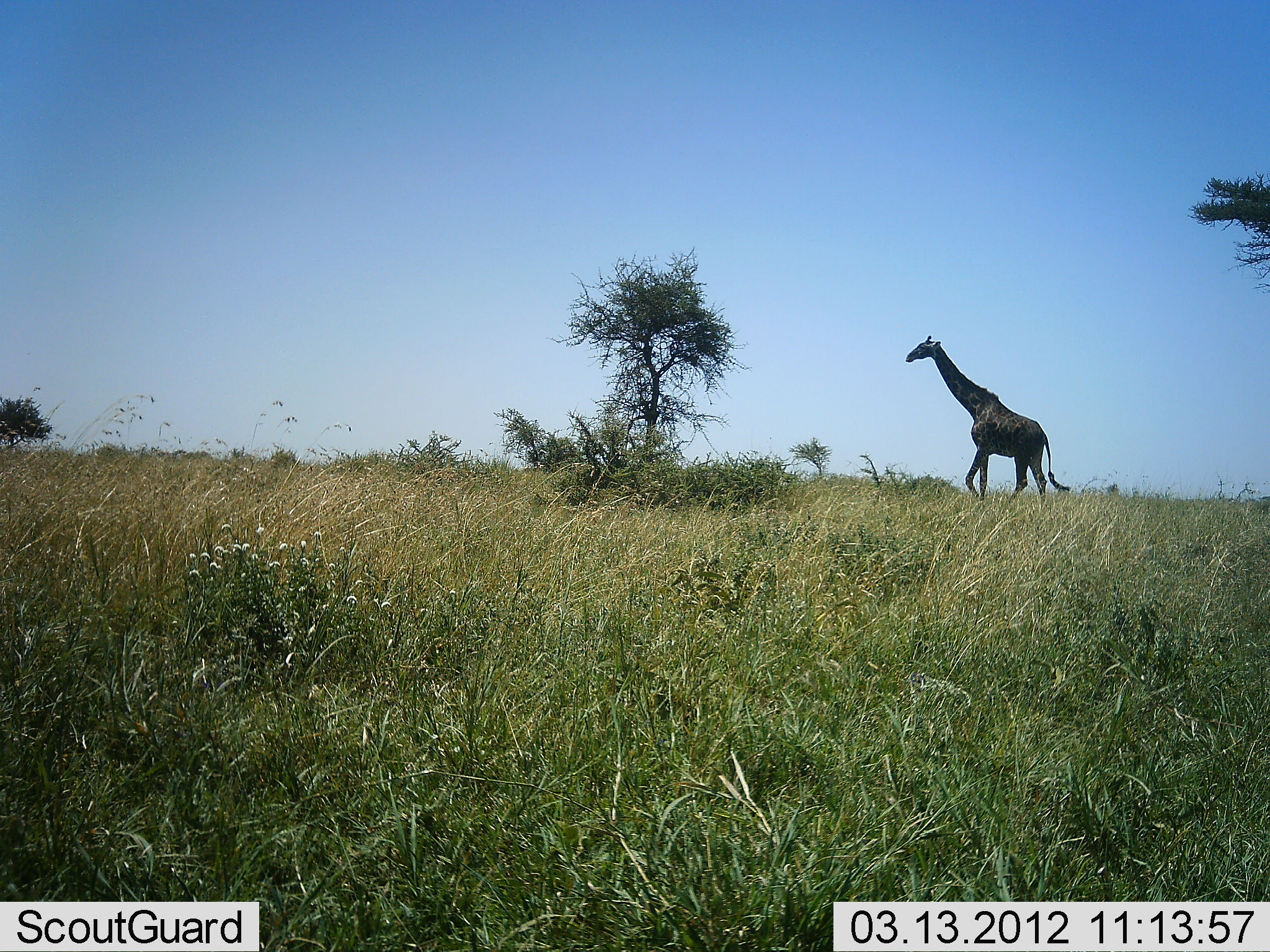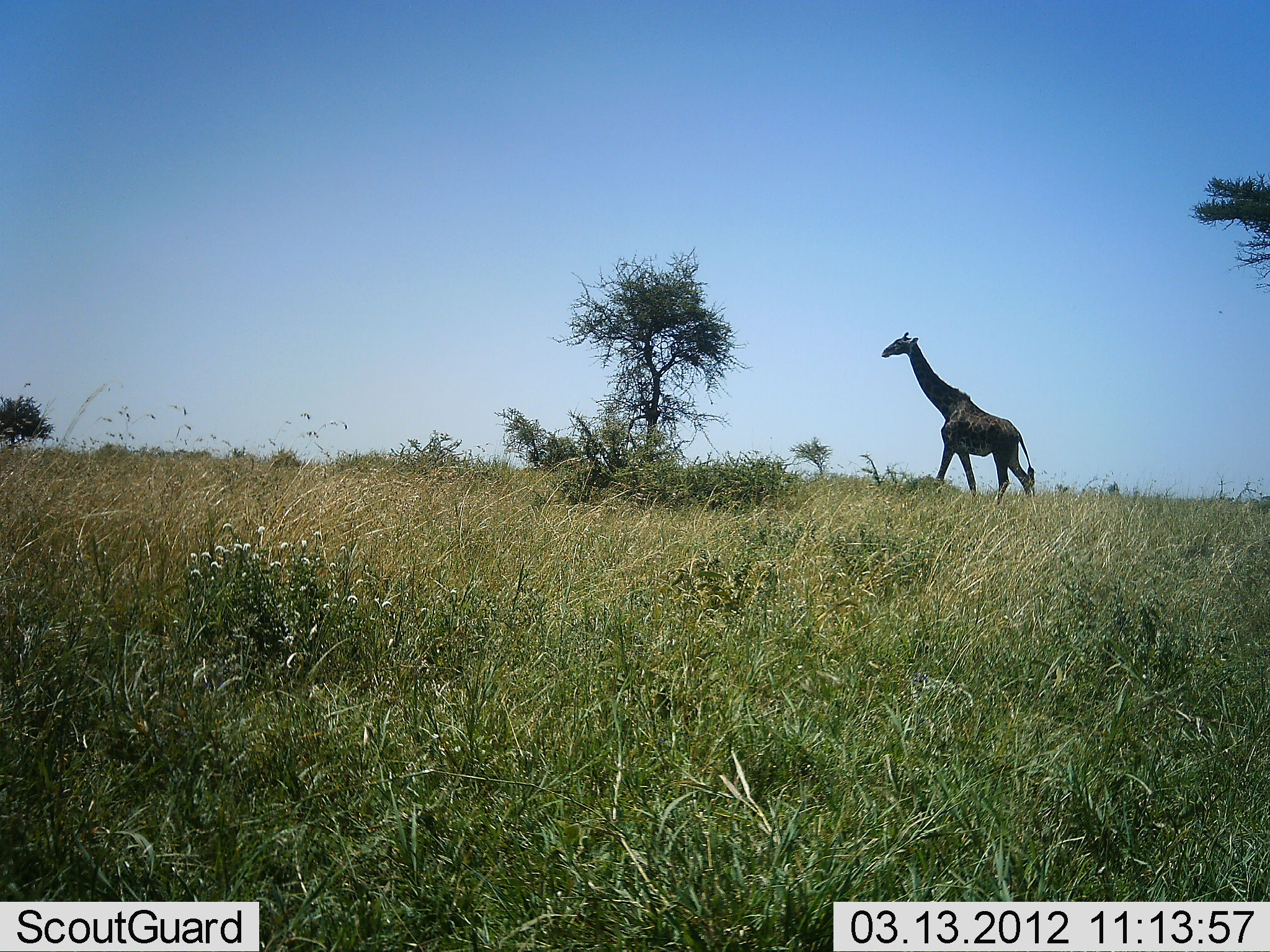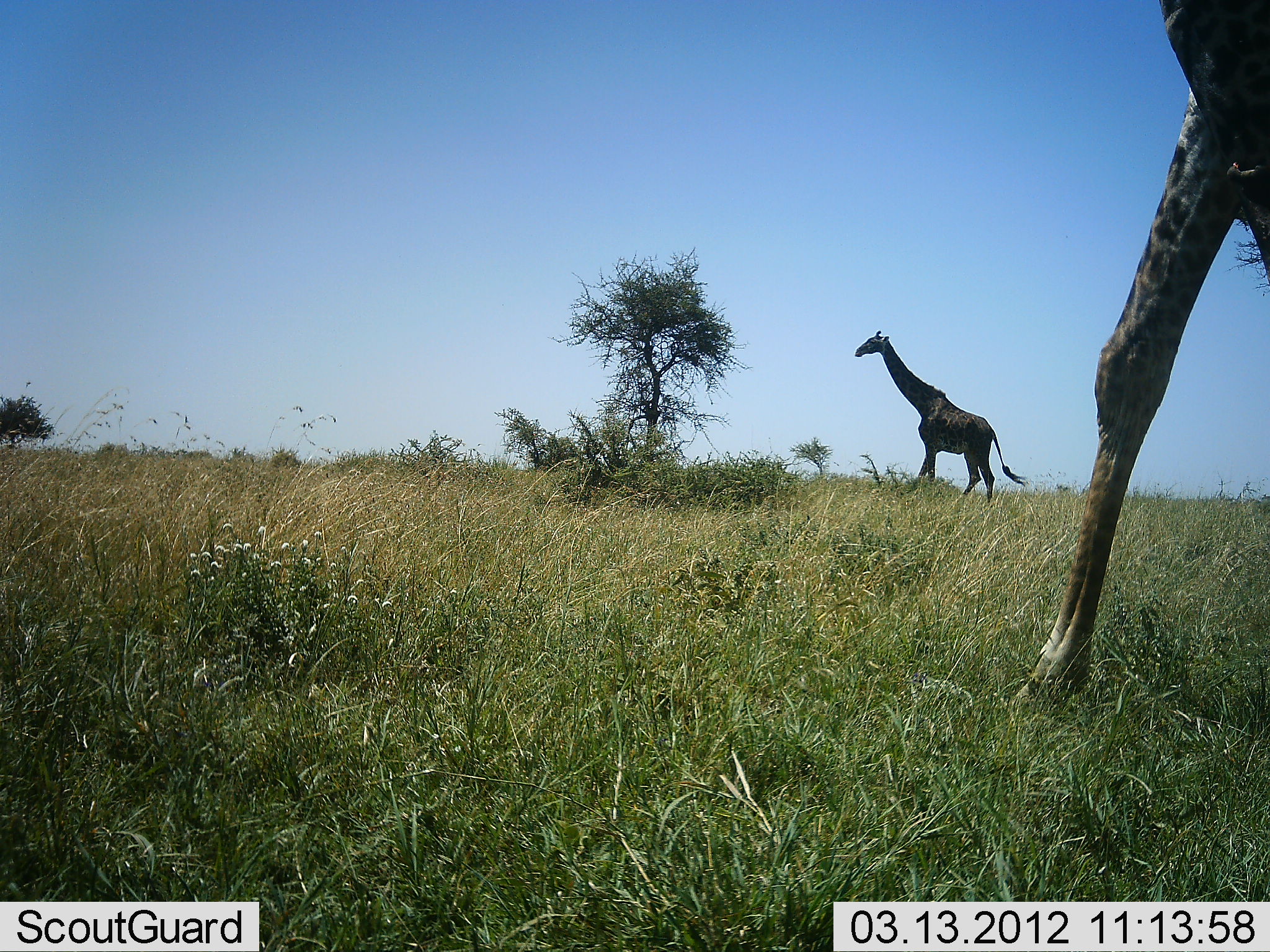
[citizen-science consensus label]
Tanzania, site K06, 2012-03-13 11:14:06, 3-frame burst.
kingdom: Animalia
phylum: Chordata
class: Mammalia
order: Artiodactyla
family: Giraffidae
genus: Giraffa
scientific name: Giraffa camelopardalis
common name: giraffe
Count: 2.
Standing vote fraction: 0%.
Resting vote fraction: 0%.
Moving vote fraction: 100%.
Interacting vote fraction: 0%.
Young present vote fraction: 0%.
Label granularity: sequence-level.